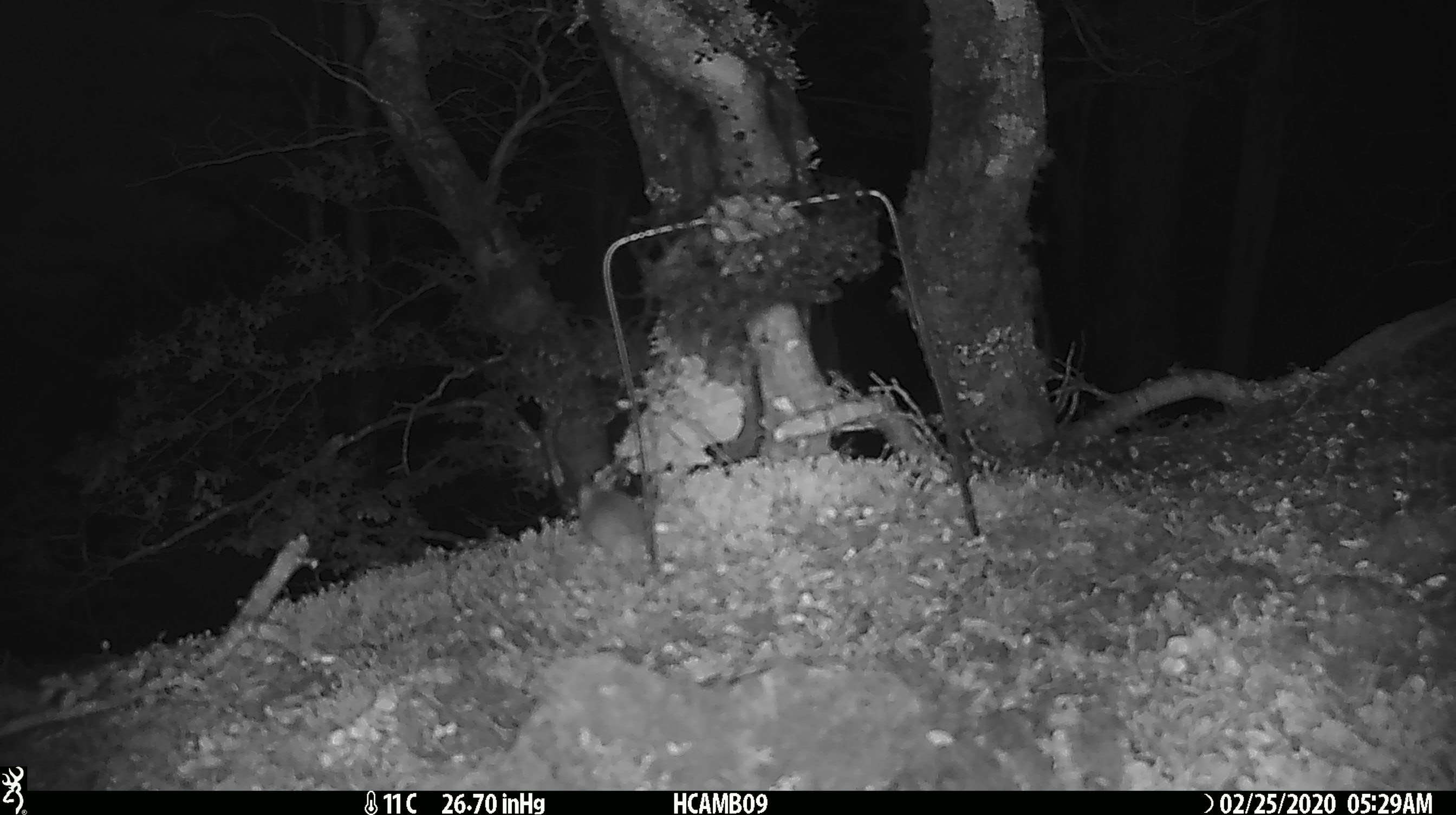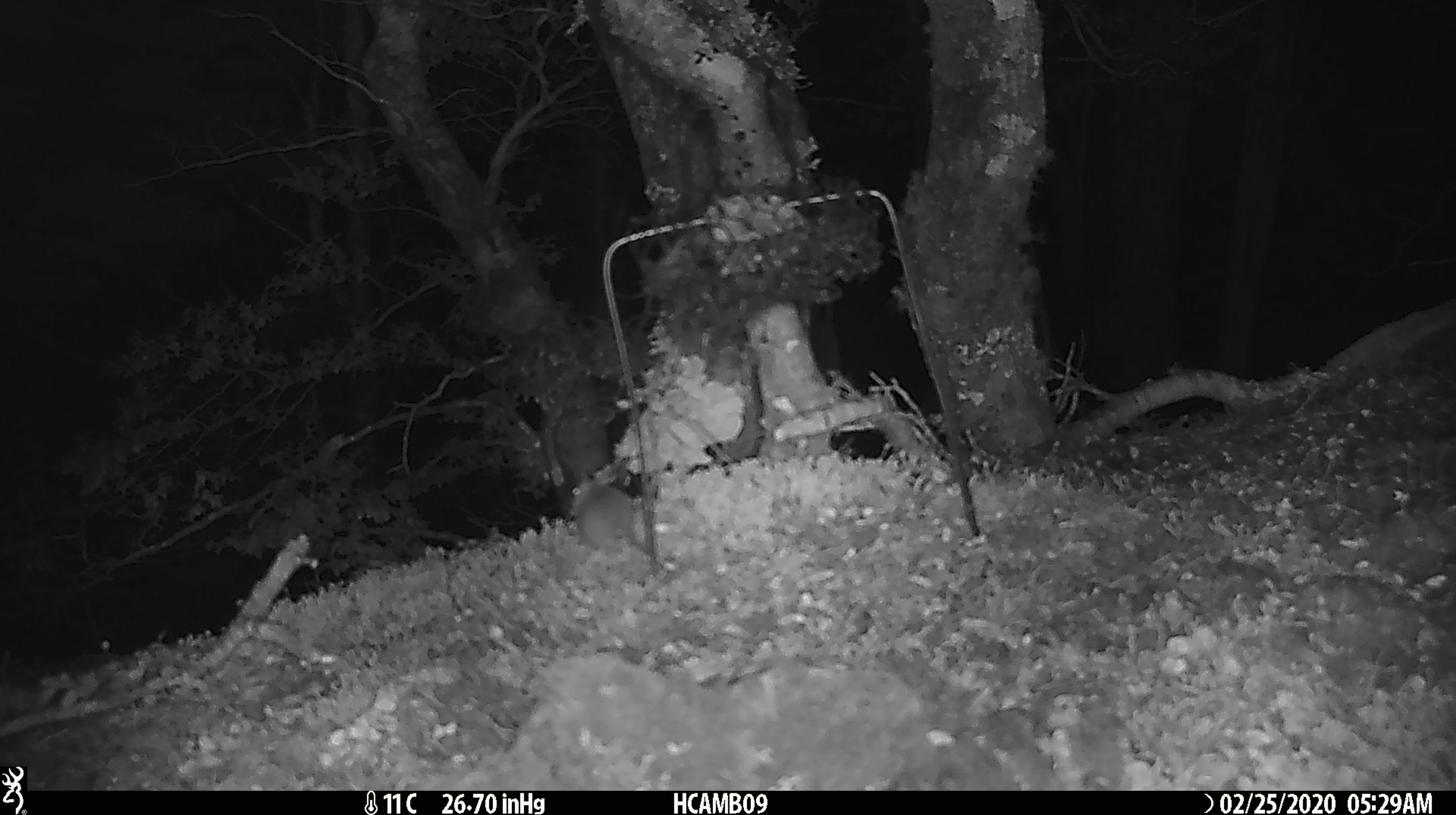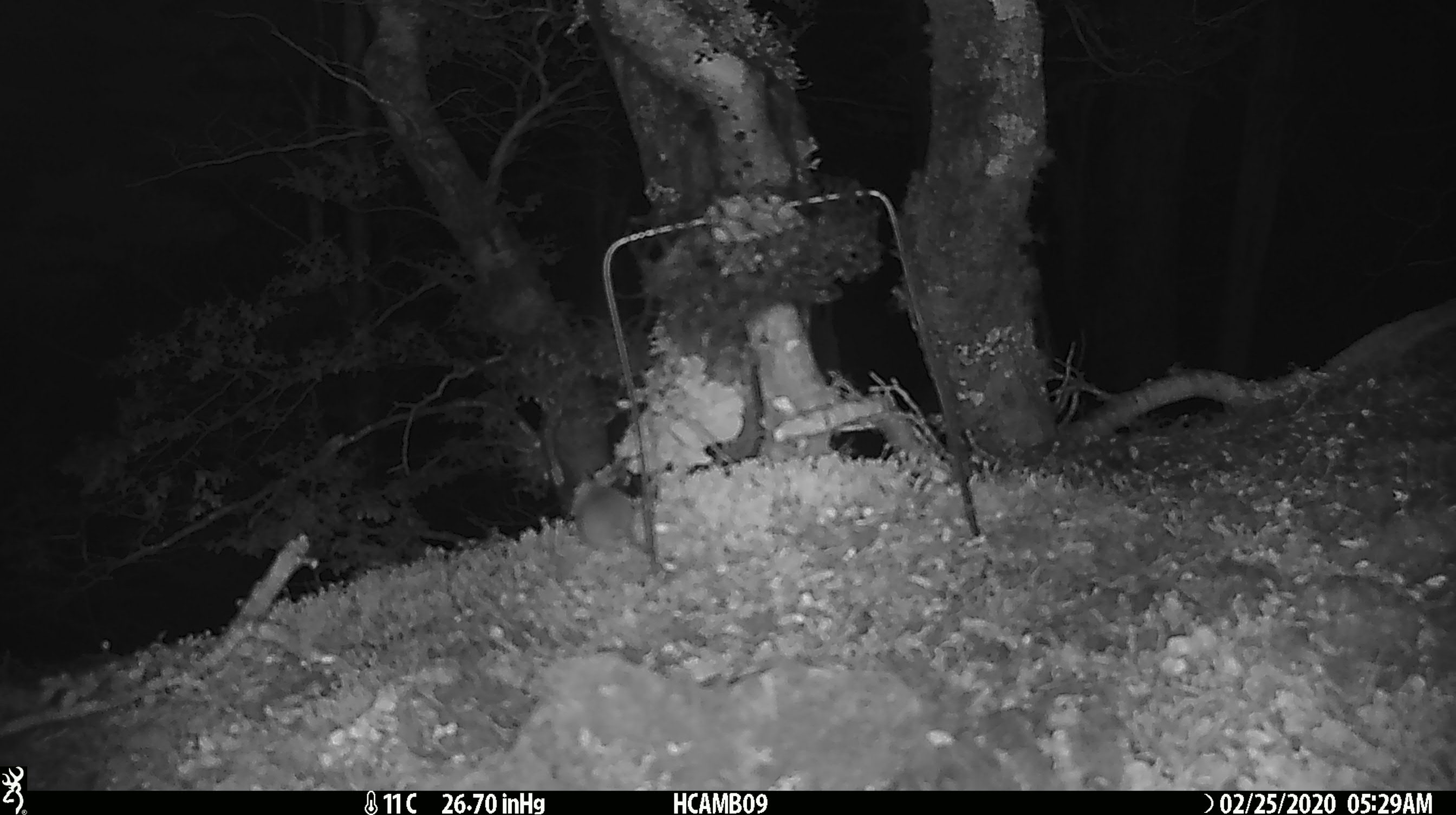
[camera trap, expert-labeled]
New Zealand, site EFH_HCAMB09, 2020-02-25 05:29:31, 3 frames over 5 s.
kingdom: Animalia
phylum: Chordata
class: Mammalia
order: Rodentia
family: Muridae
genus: Mus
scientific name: Mus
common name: mouse